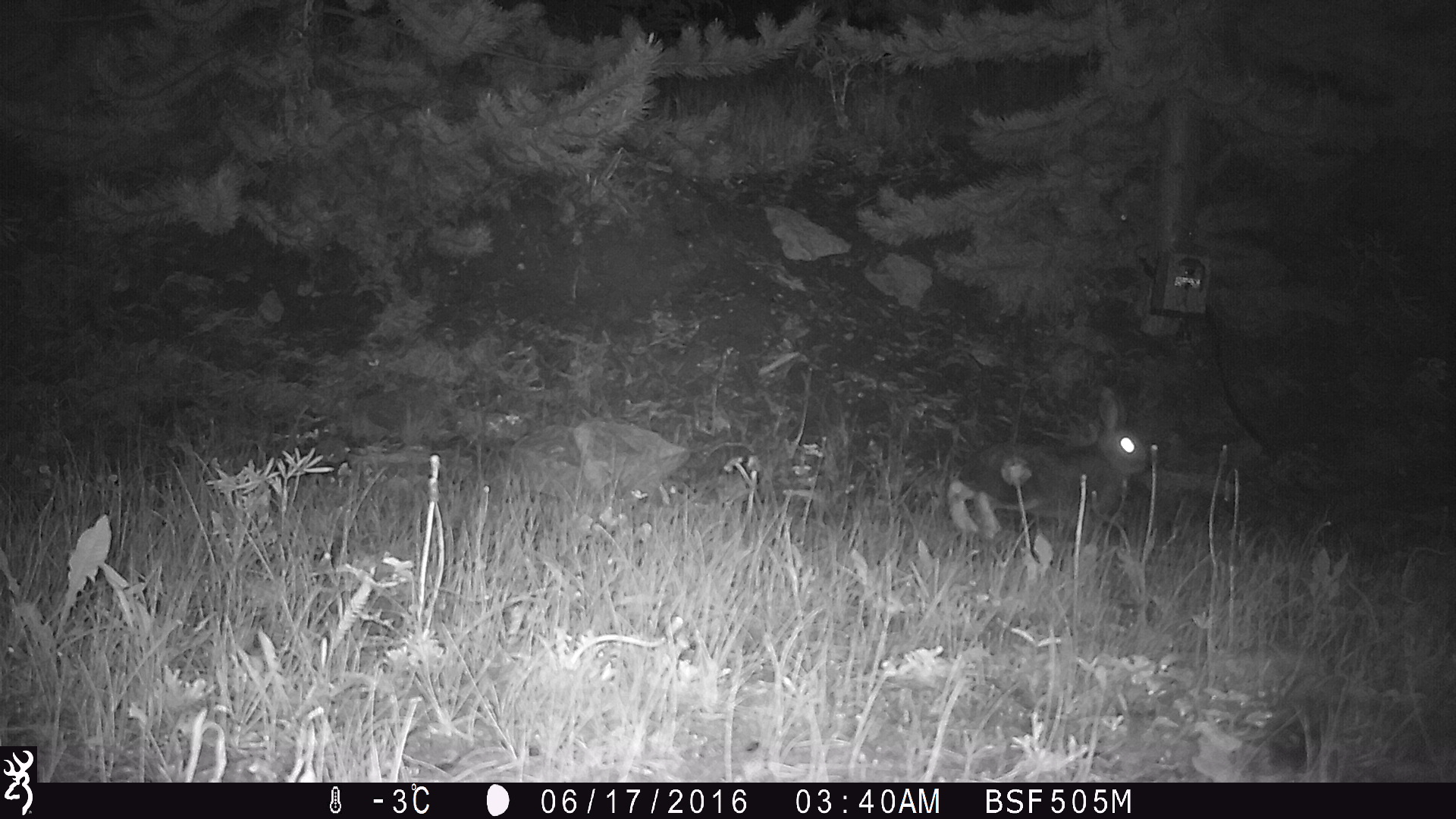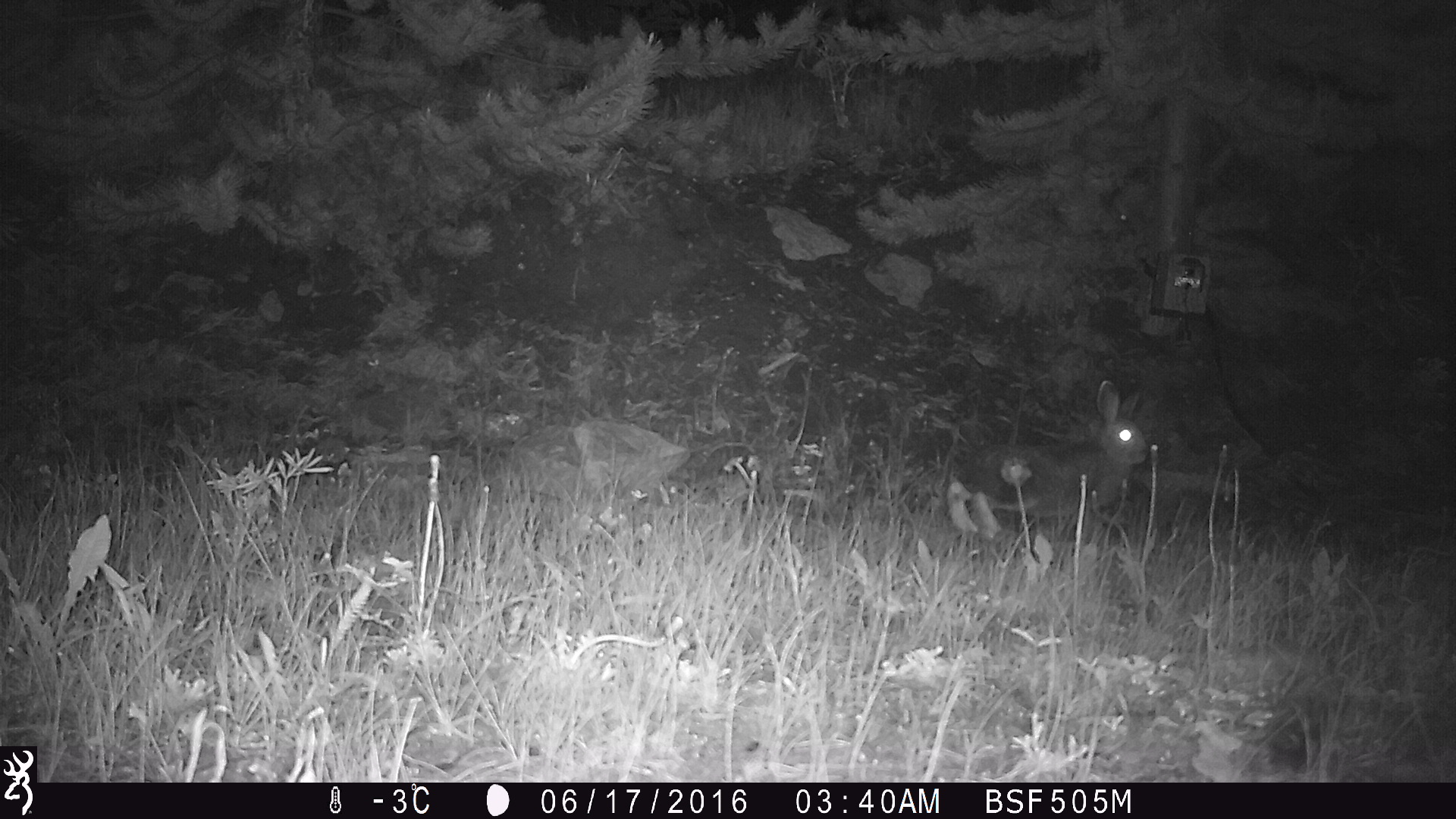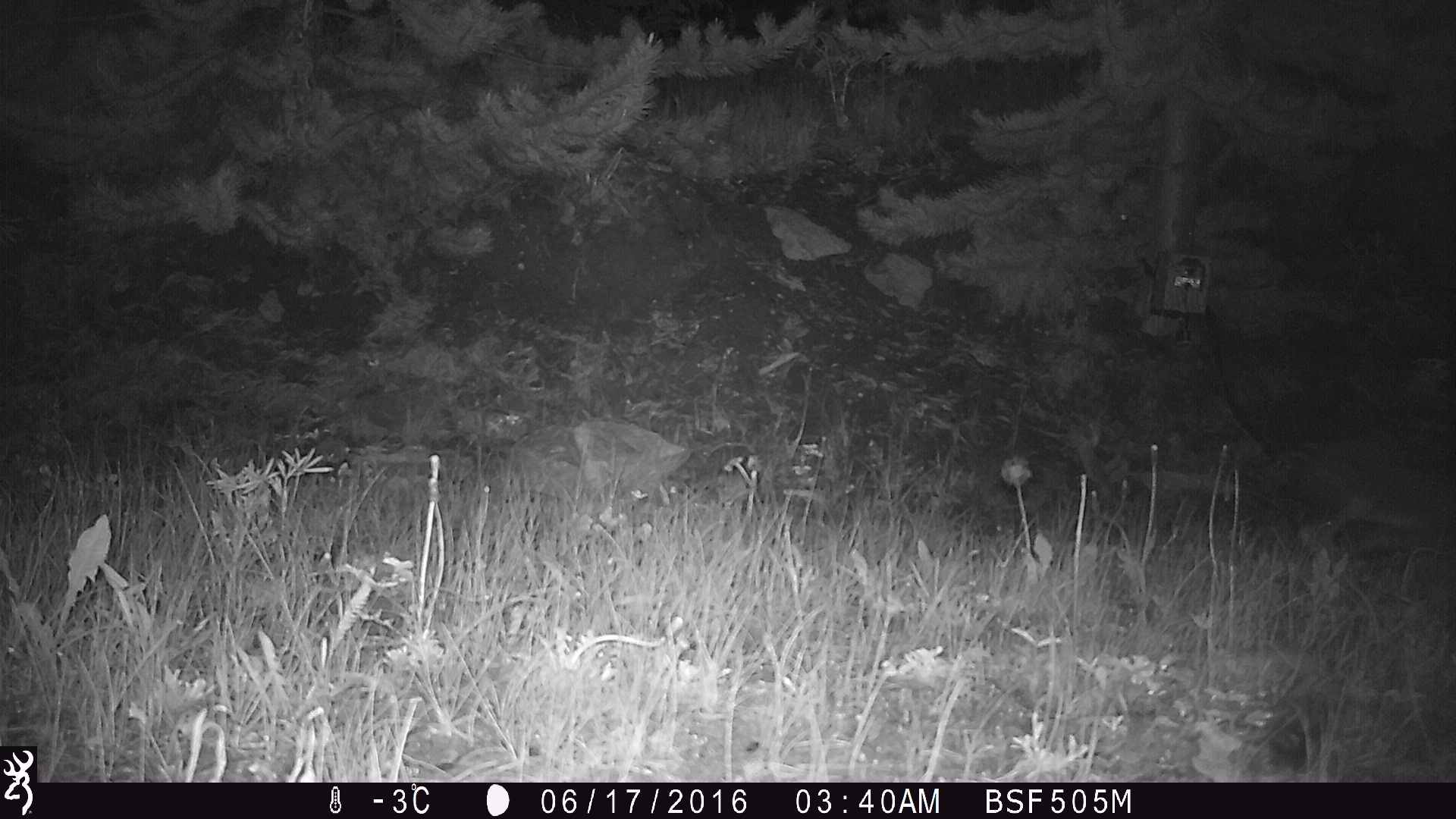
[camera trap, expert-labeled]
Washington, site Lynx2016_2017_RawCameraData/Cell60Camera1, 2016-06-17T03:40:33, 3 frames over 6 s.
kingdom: Animalia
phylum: Chordata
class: Mammalia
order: Lagomorpha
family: Leporidae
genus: Lepus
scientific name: Lepus americanus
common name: snowshoe hare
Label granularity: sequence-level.